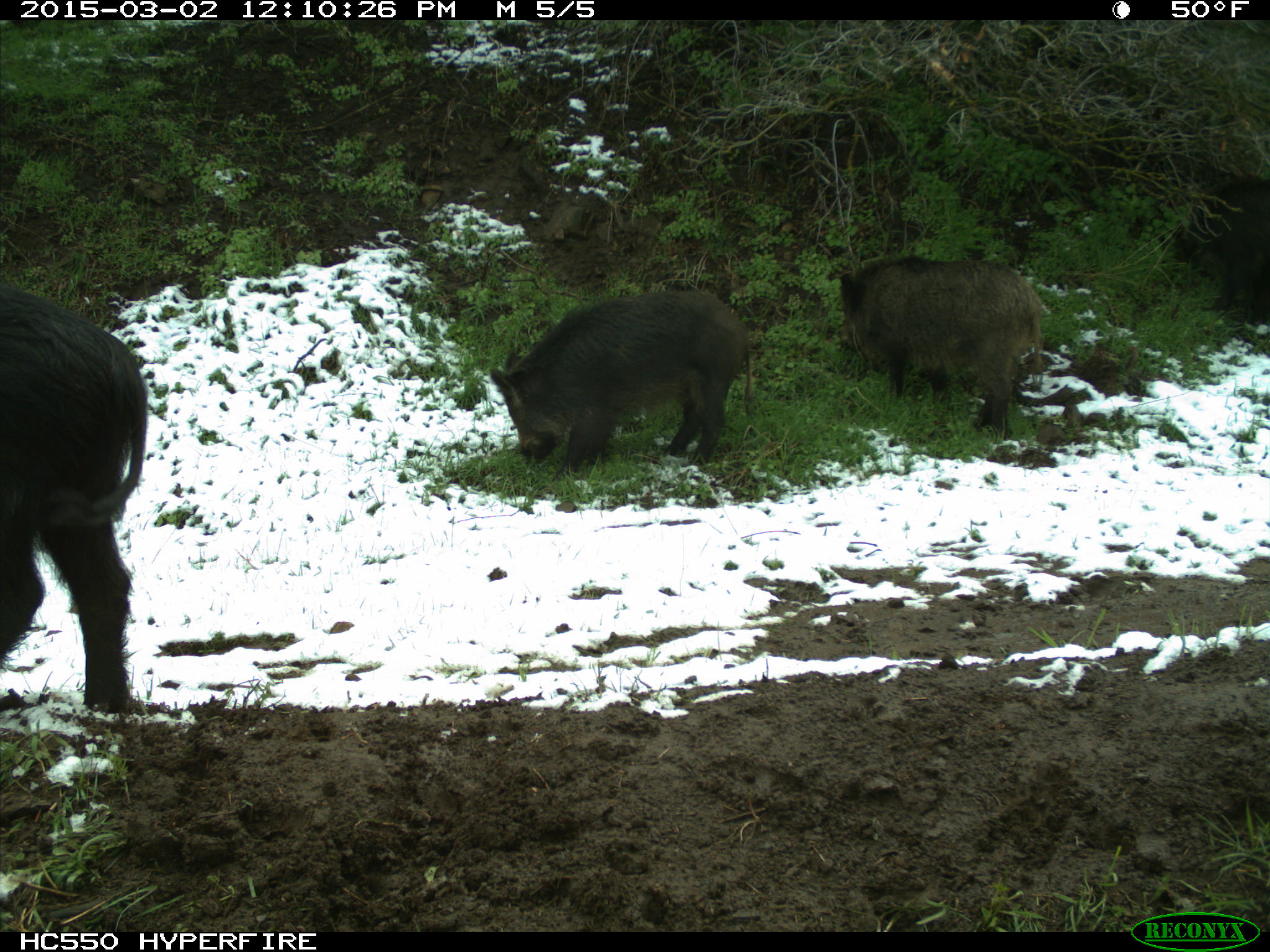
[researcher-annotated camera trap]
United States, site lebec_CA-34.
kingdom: Animalia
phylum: Chordata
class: Mammalia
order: Artiodactyla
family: Suidae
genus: Sus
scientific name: Sus scrofa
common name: wild boar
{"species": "Sus scrofa (wild boar)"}